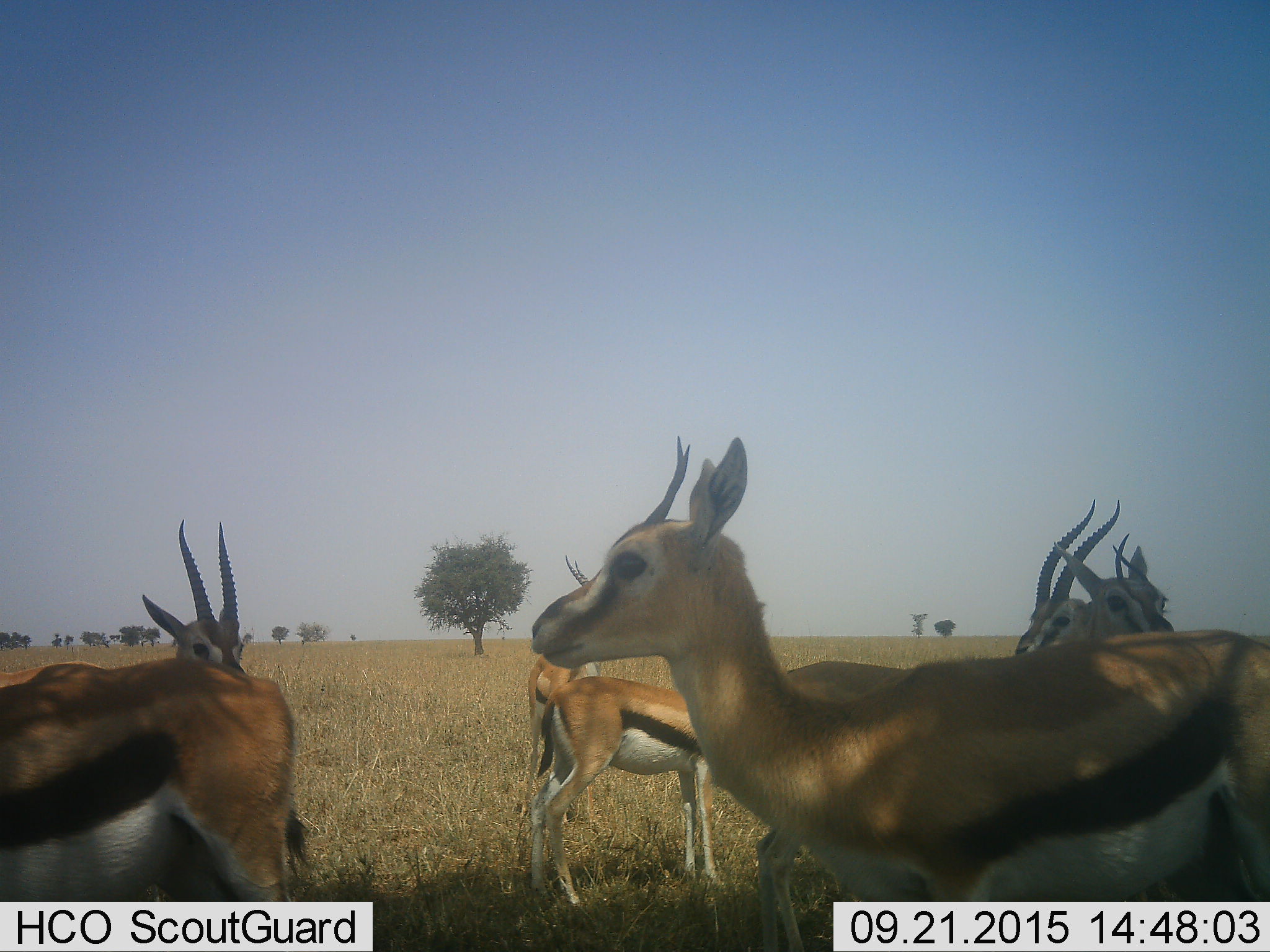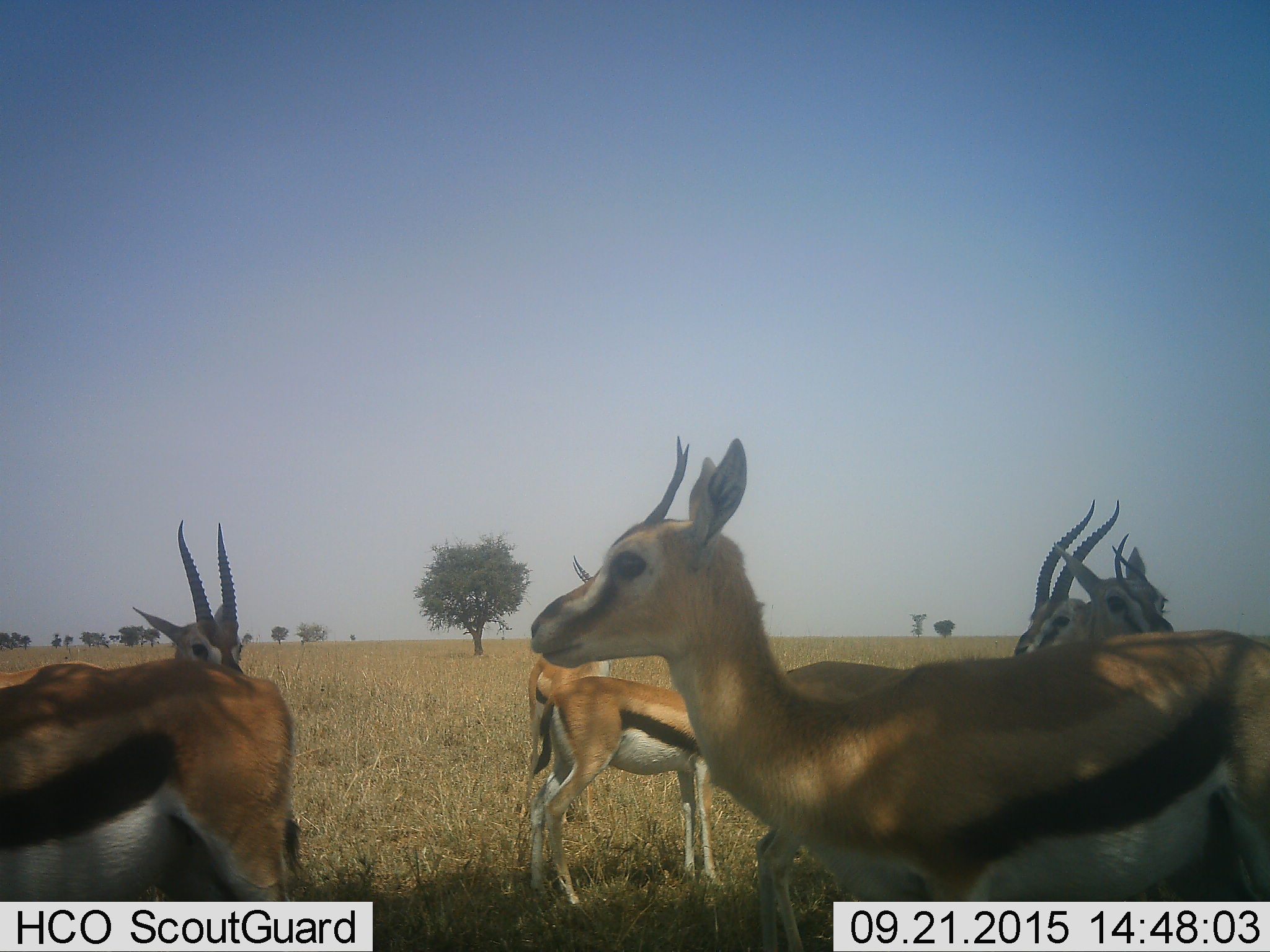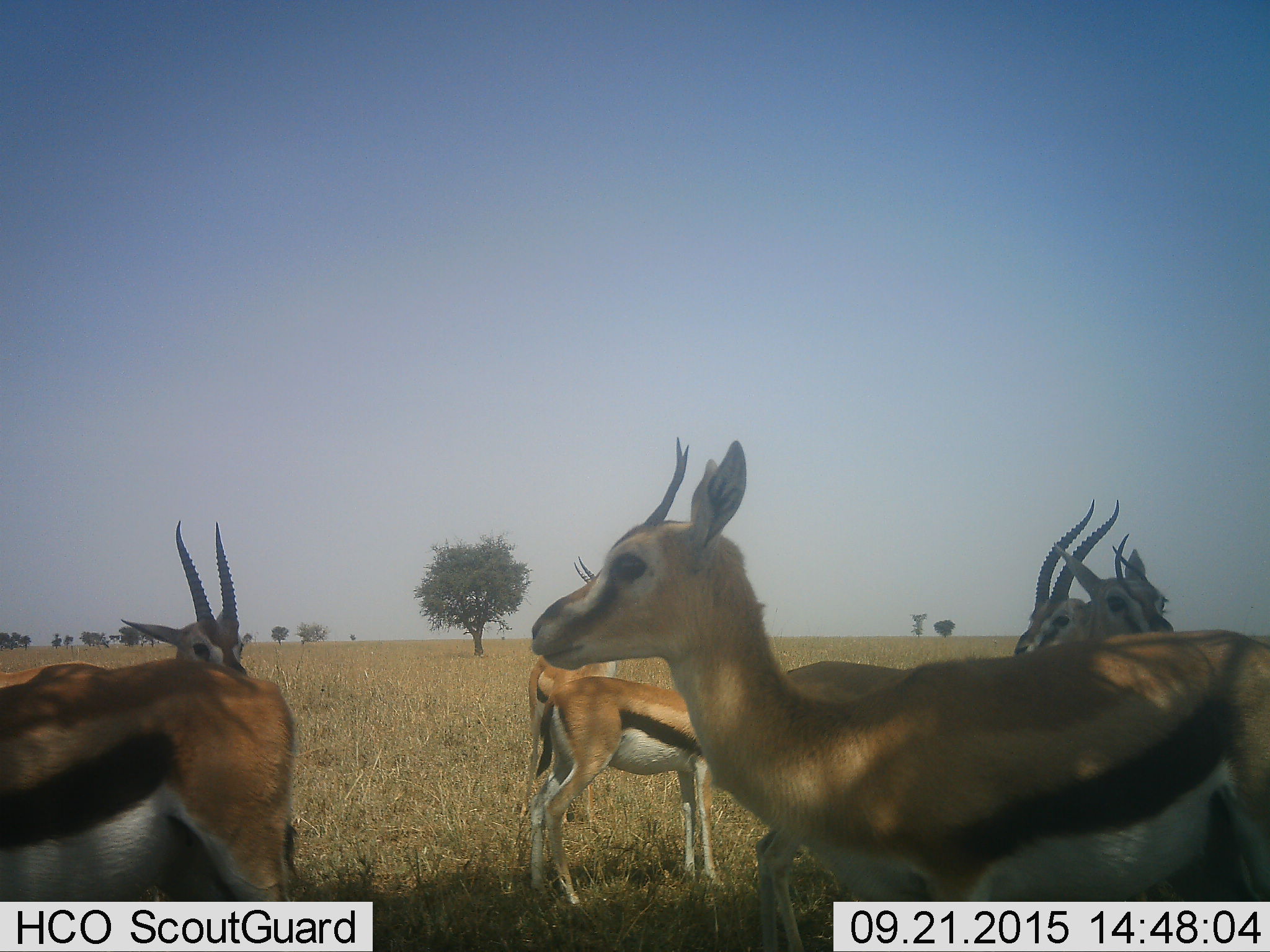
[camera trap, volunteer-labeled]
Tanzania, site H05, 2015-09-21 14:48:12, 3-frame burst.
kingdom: Animalia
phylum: Chordata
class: Mammalia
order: Artiodactyla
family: Bovidae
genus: Eudorcas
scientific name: Eudorcas thomsonii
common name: thomson's gazelle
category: gazellethomsons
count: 7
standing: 86%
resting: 0%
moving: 14%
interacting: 0%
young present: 0%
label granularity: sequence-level